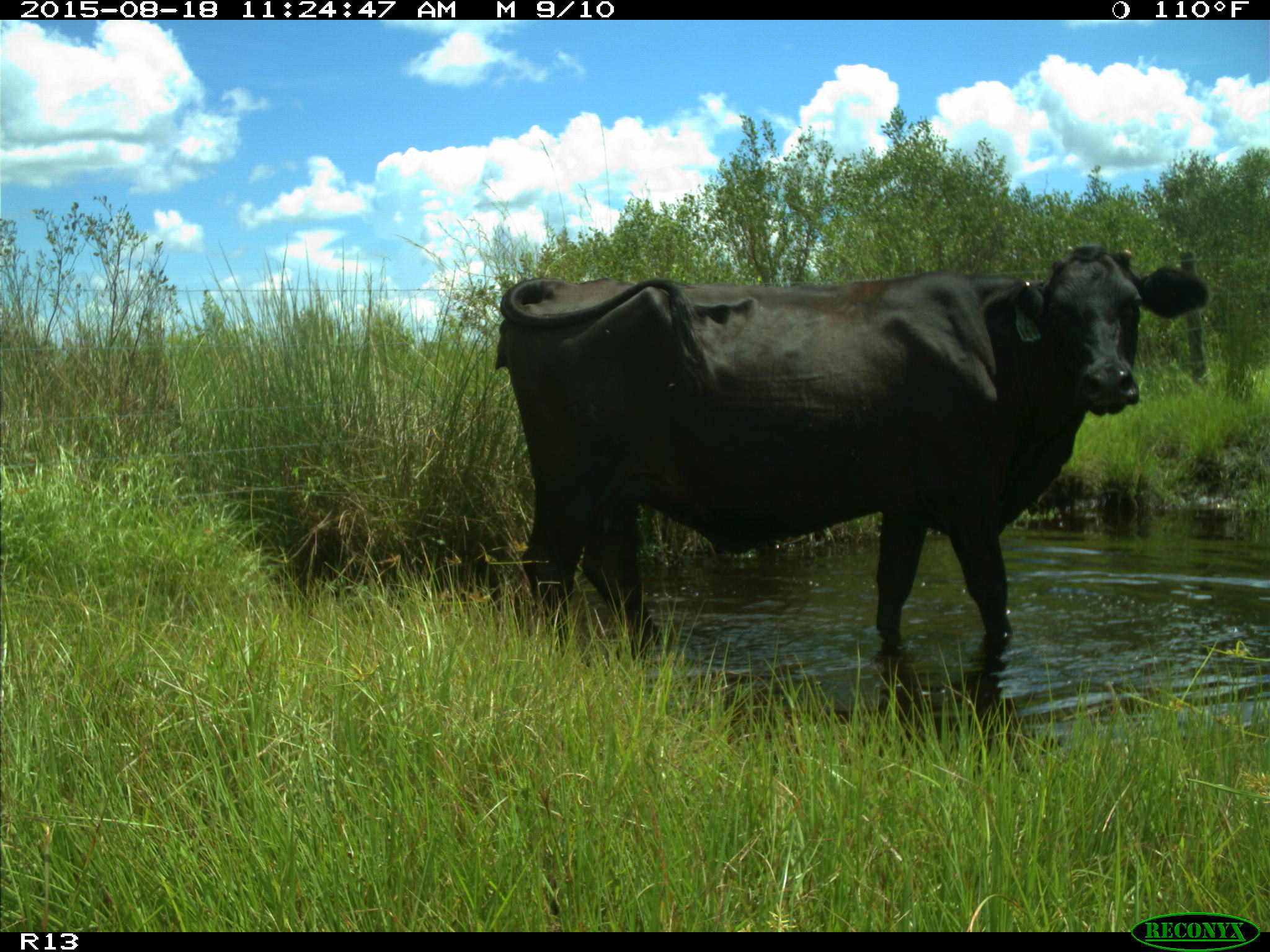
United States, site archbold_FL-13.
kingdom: Animalia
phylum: Chordata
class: Mammalia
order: Artiodactyla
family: Bovidae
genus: Bos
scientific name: Bos taurus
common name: domestic cow